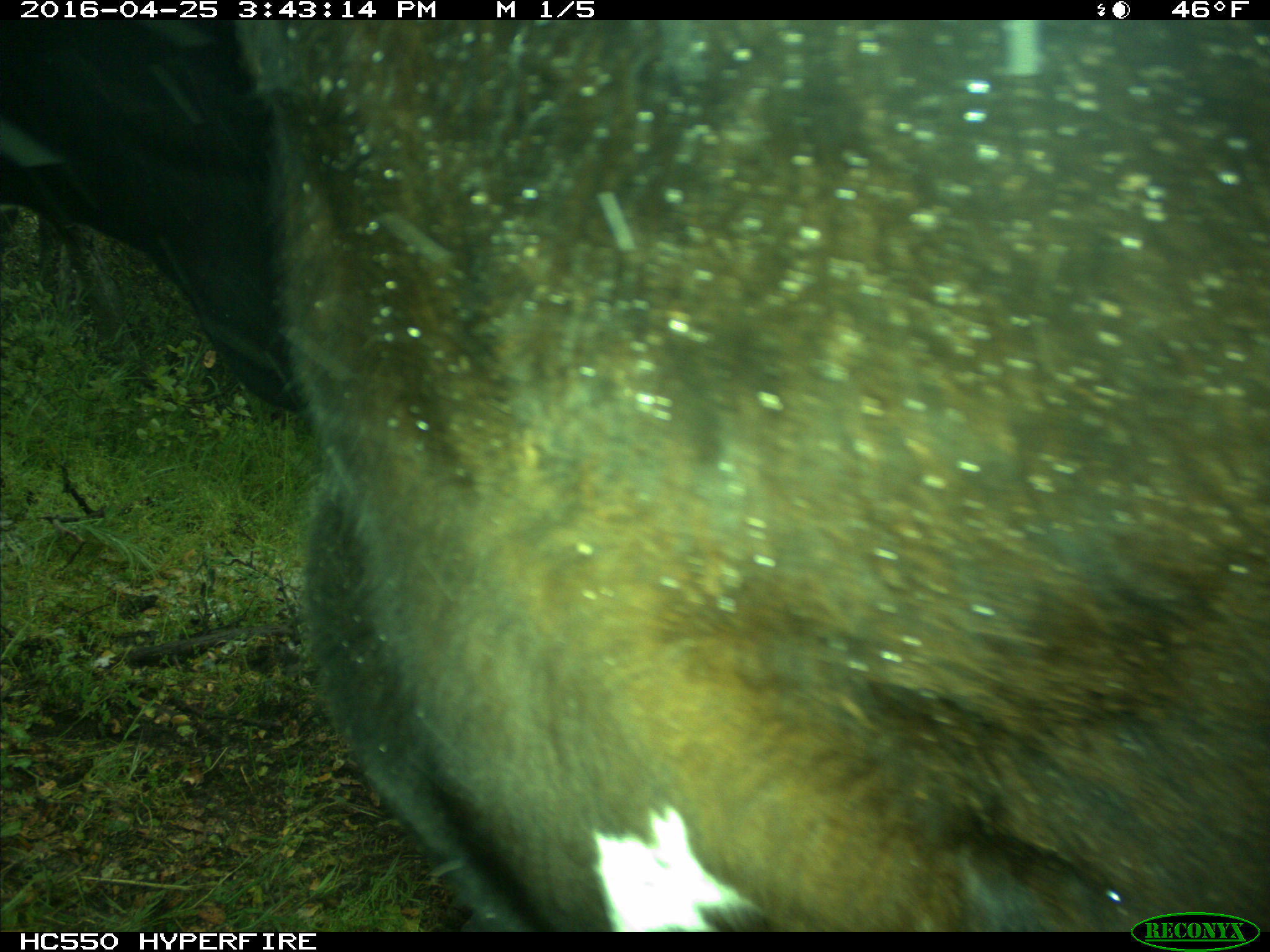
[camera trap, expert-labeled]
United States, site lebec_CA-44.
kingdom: Animalia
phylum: Chordata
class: Mammalia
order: Artiodactyla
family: Bovidae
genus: Bos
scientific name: Bos taurus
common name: domestic cow